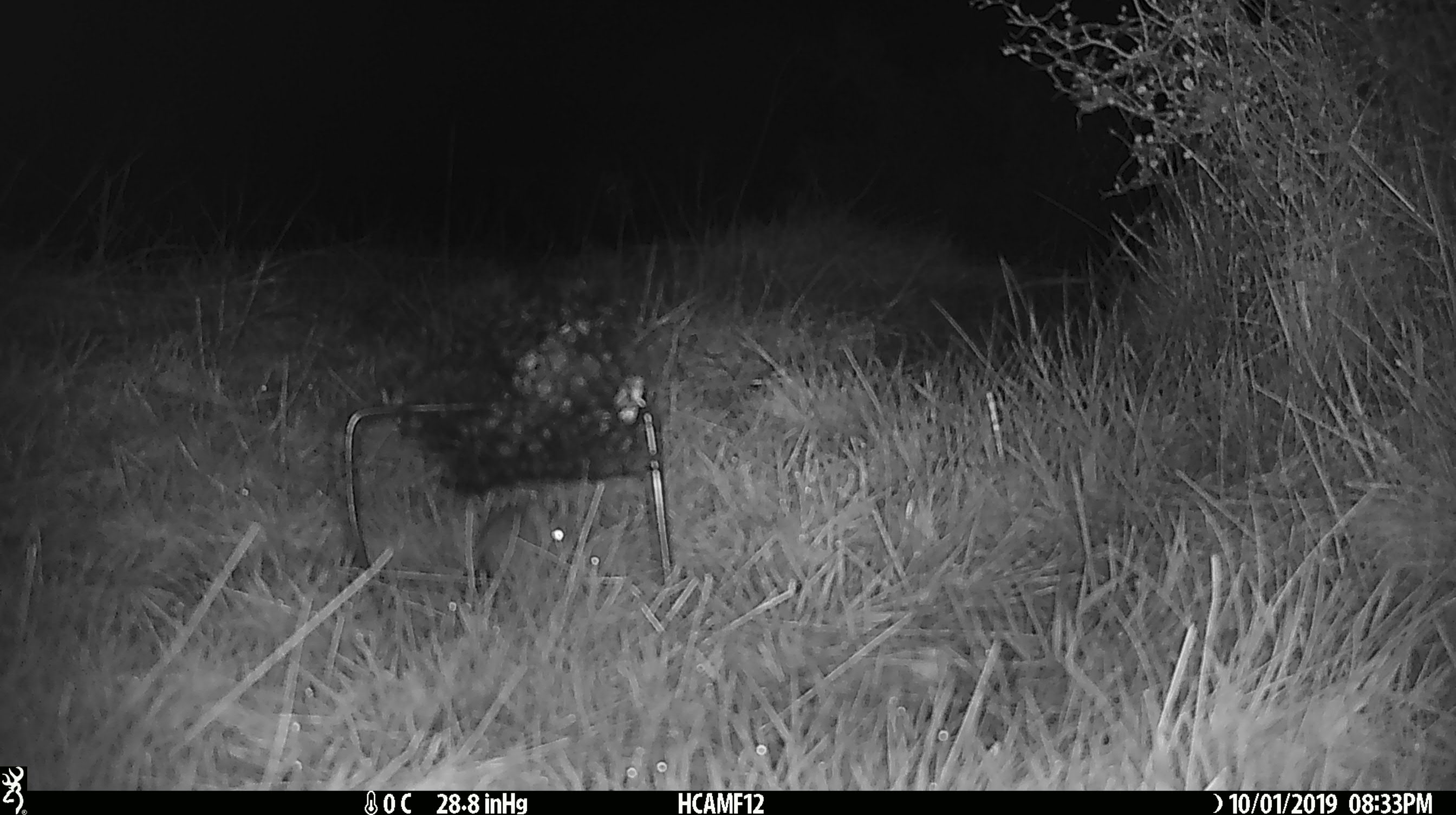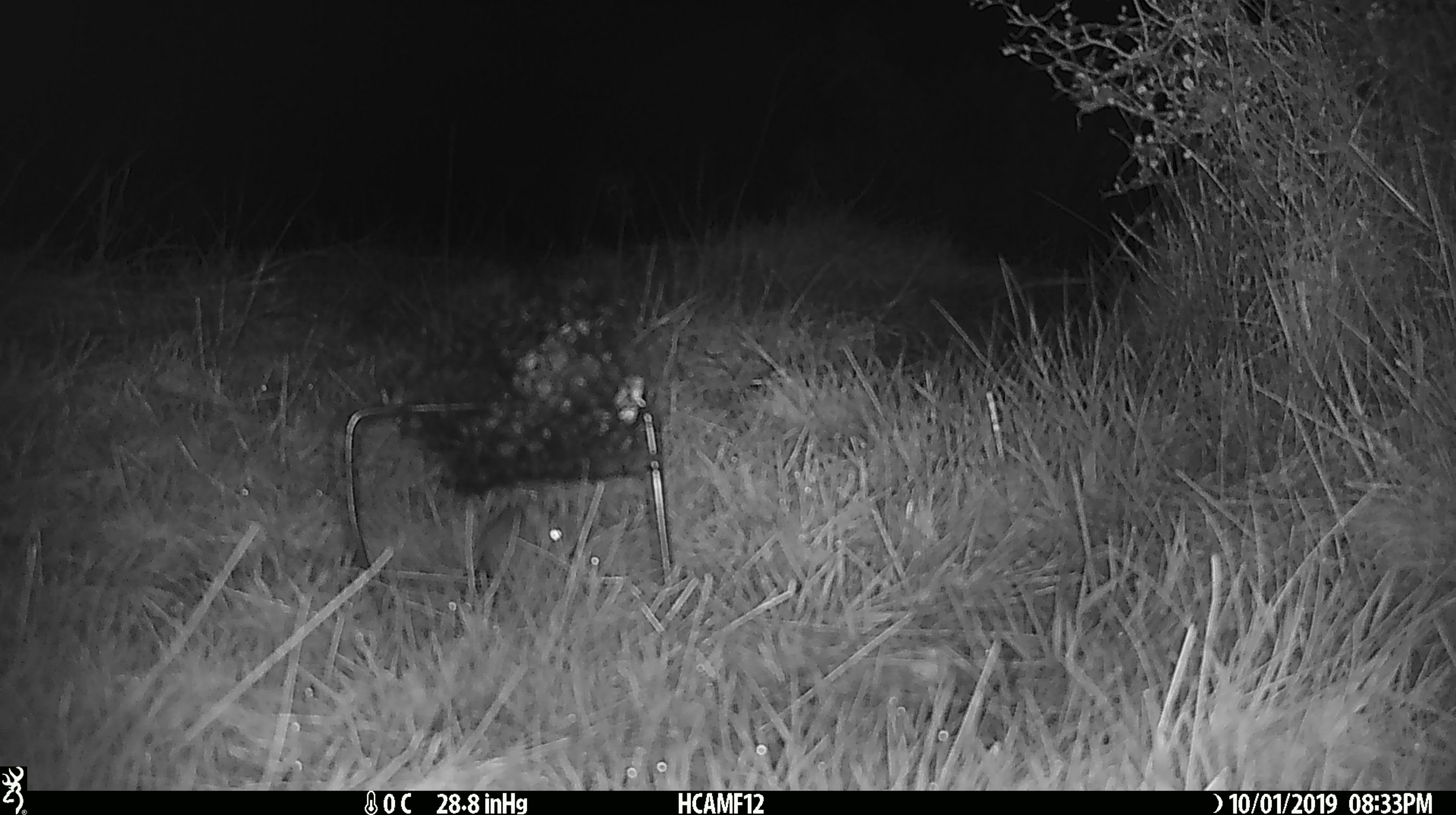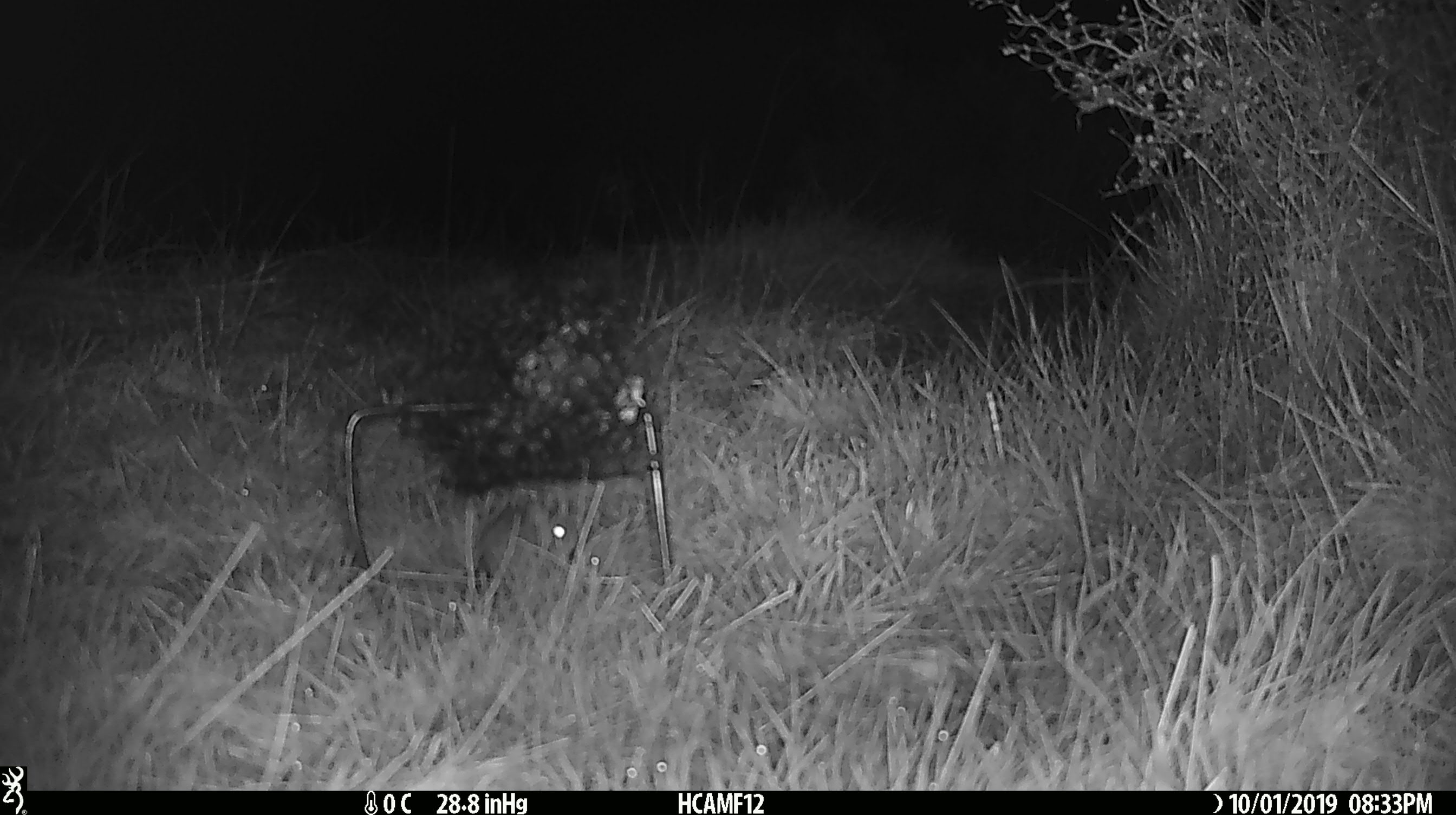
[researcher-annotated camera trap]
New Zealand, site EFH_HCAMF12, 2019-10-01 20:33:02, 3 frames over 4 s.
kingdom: Animalia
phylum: Chordata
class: Mammalia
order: Rodentia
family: Muridae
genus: Mus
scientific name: Mus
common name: mouse